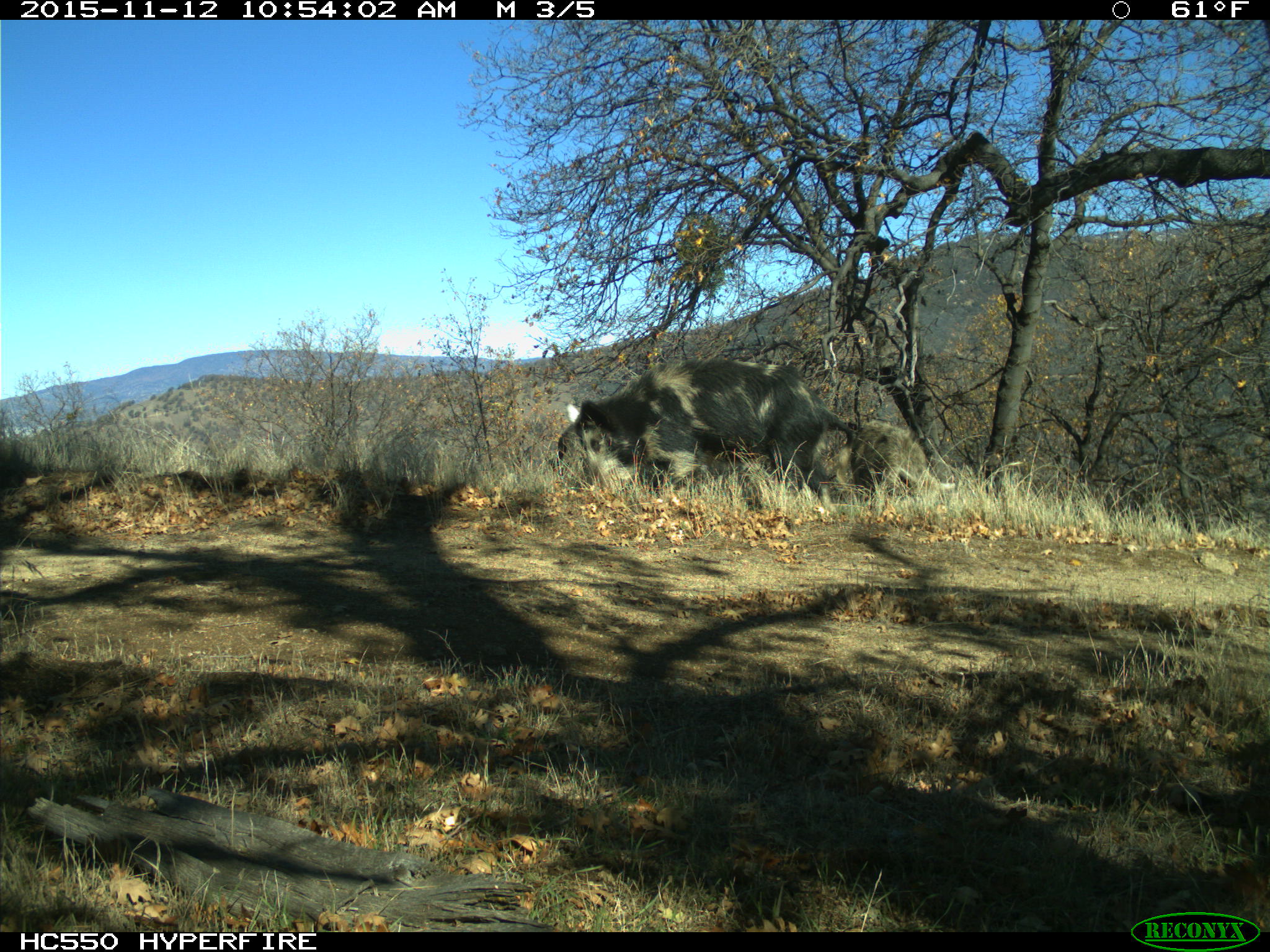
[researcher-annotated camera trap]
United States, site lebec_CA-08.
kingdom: Animalia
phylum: Chordata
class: Mammalia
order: Artiodactyla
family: Suidae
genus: Sus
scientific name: Sus scrofa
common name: wild boar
Sus scrofa (wild boar).